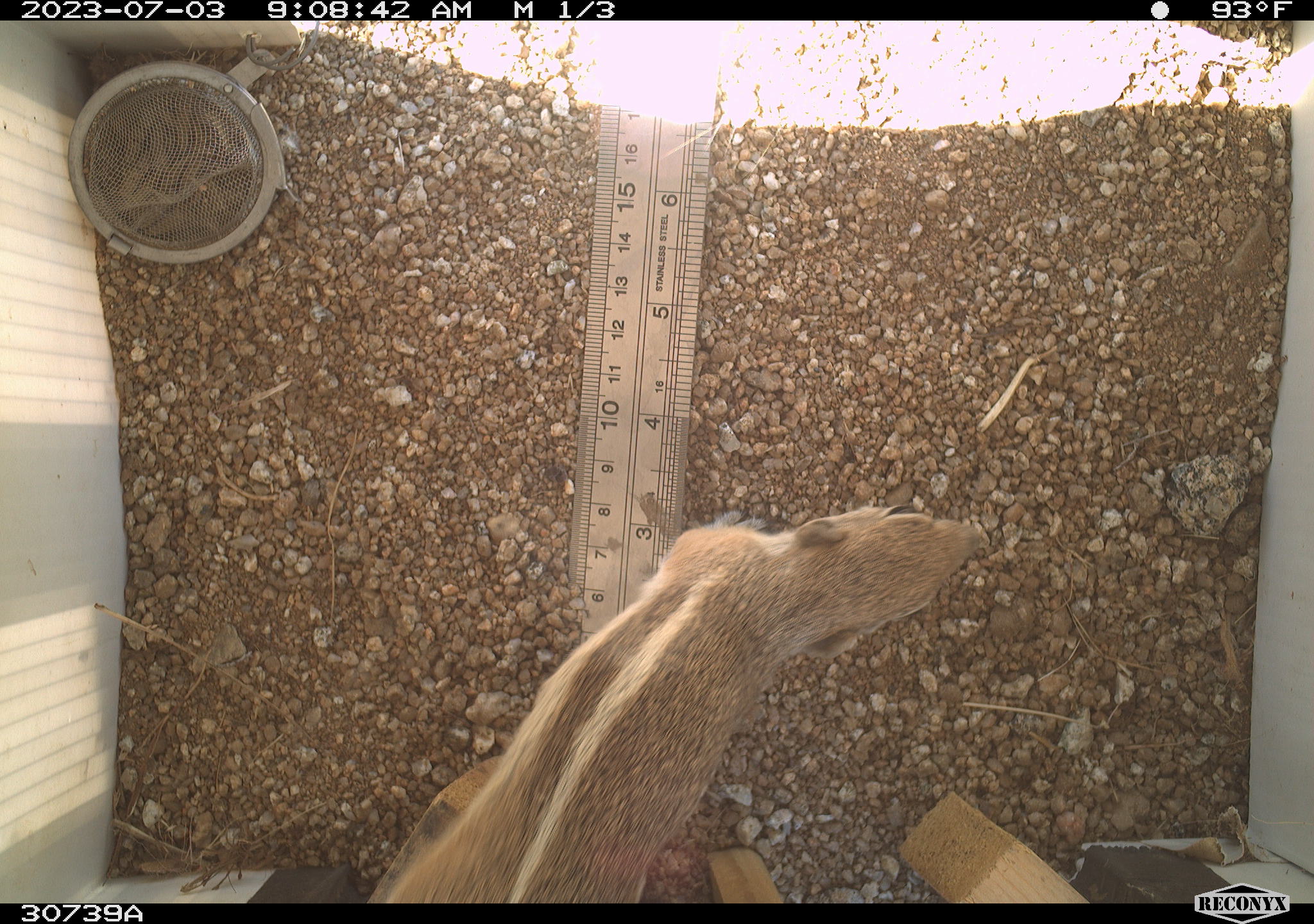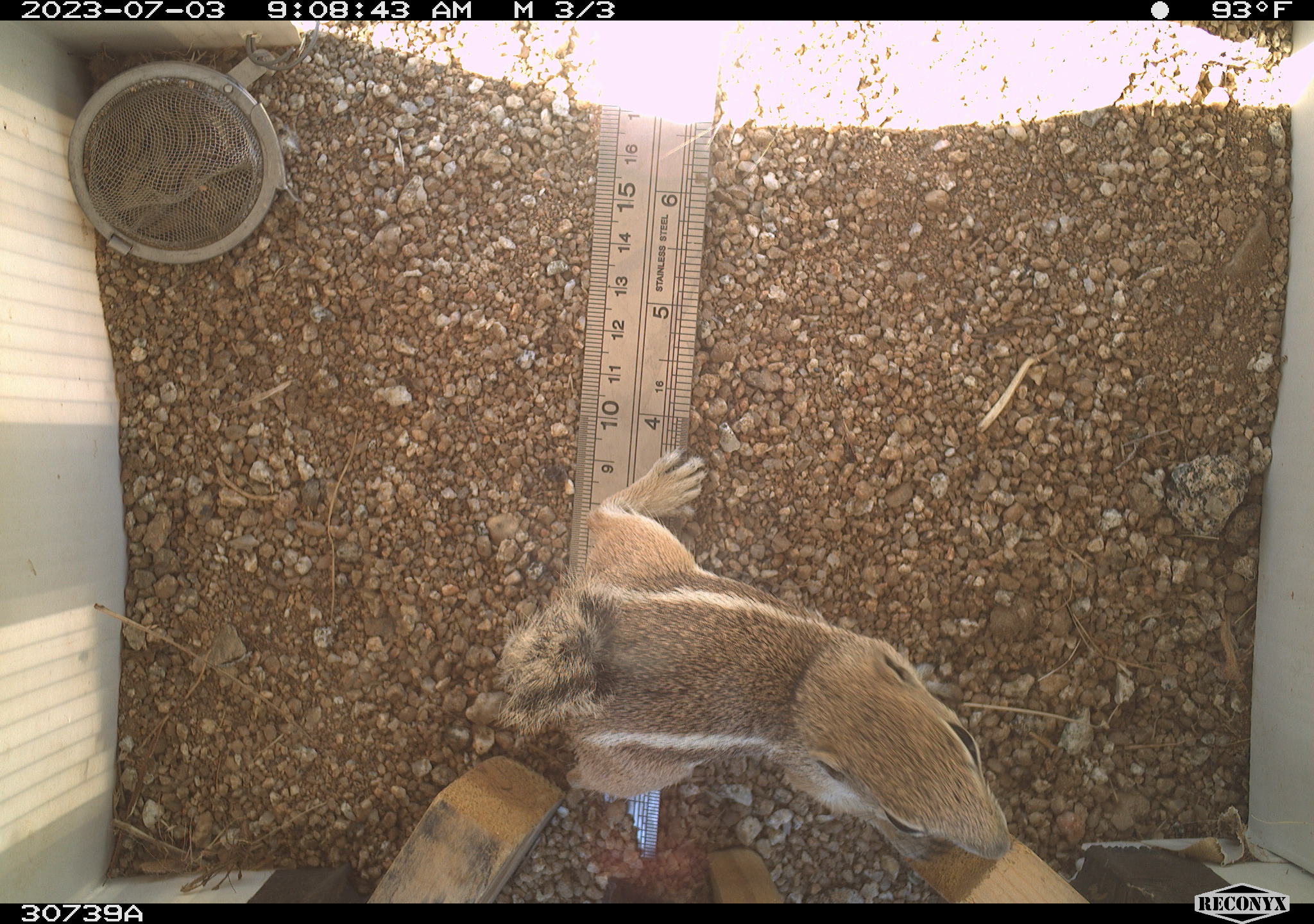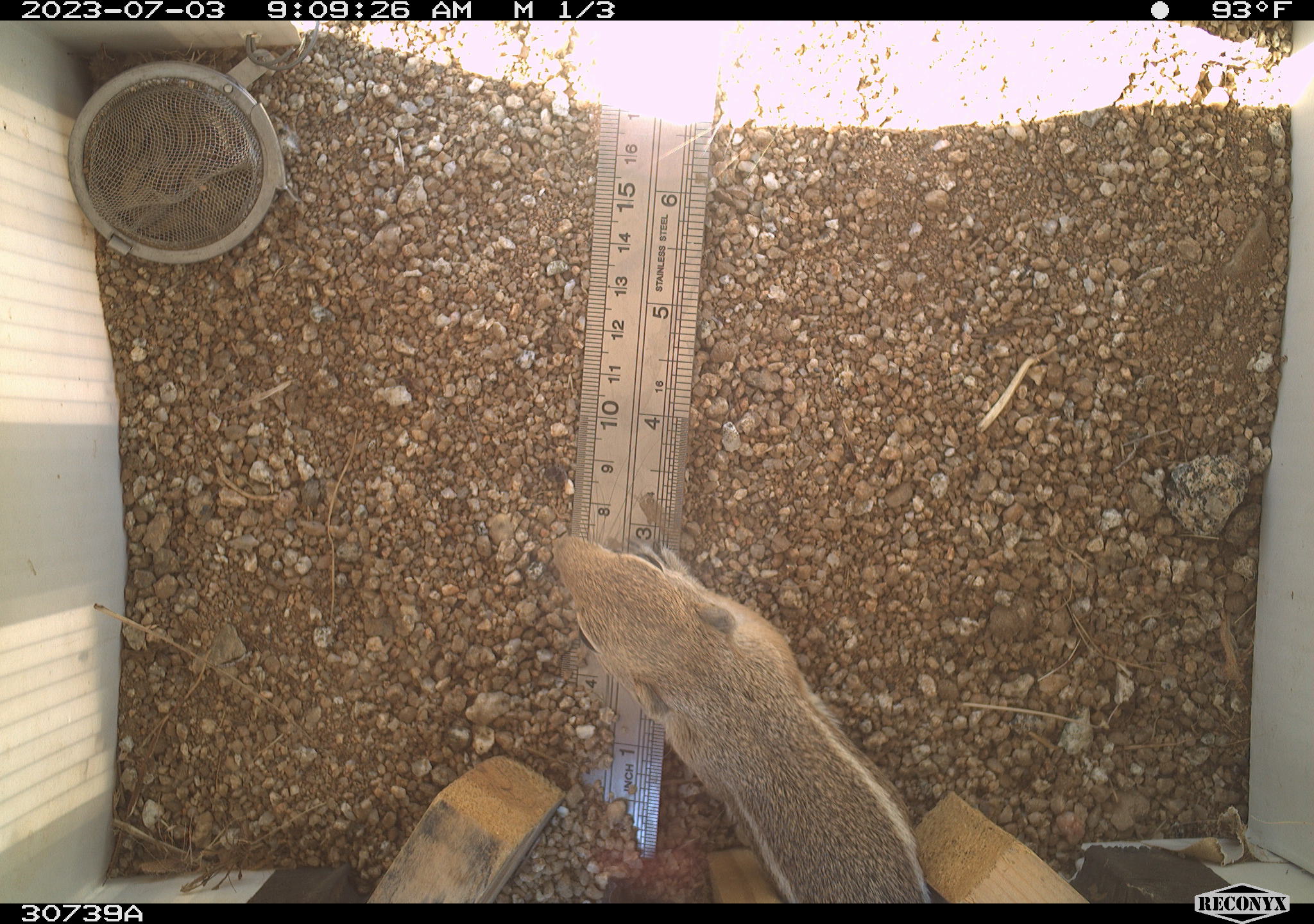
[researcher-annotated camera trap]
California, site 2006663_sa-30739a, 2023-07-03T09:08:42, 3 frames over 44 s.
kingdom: Animalia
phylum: Chordata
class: Mammalia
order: Rodentia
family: Sciuridae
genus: Ammospermophilus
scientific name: Ammospermophilus leucurus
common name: white-tailed antelope squirrel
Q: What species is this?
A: White-tailed antelope squirrel (Ammospermophilus leucurus).